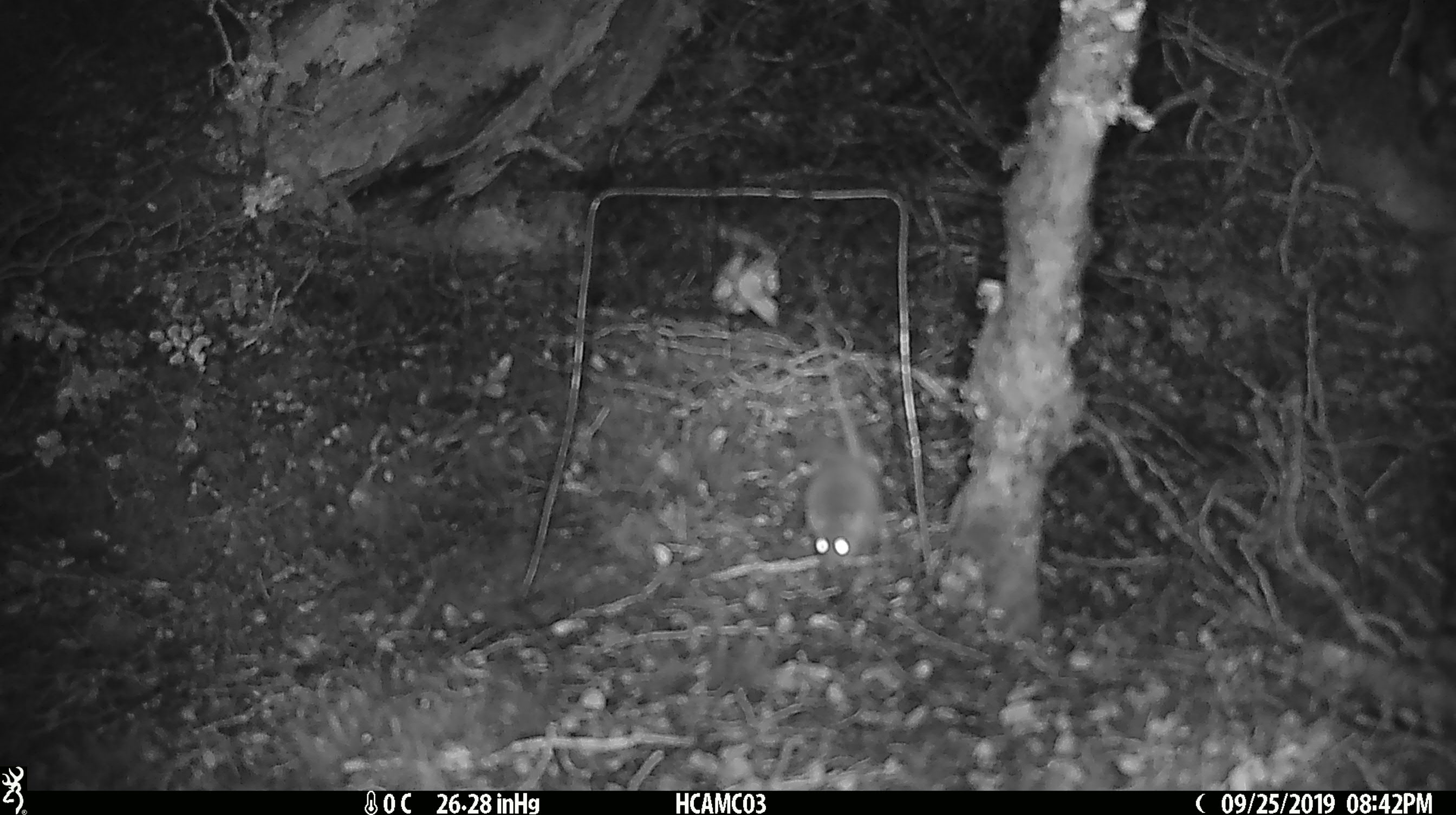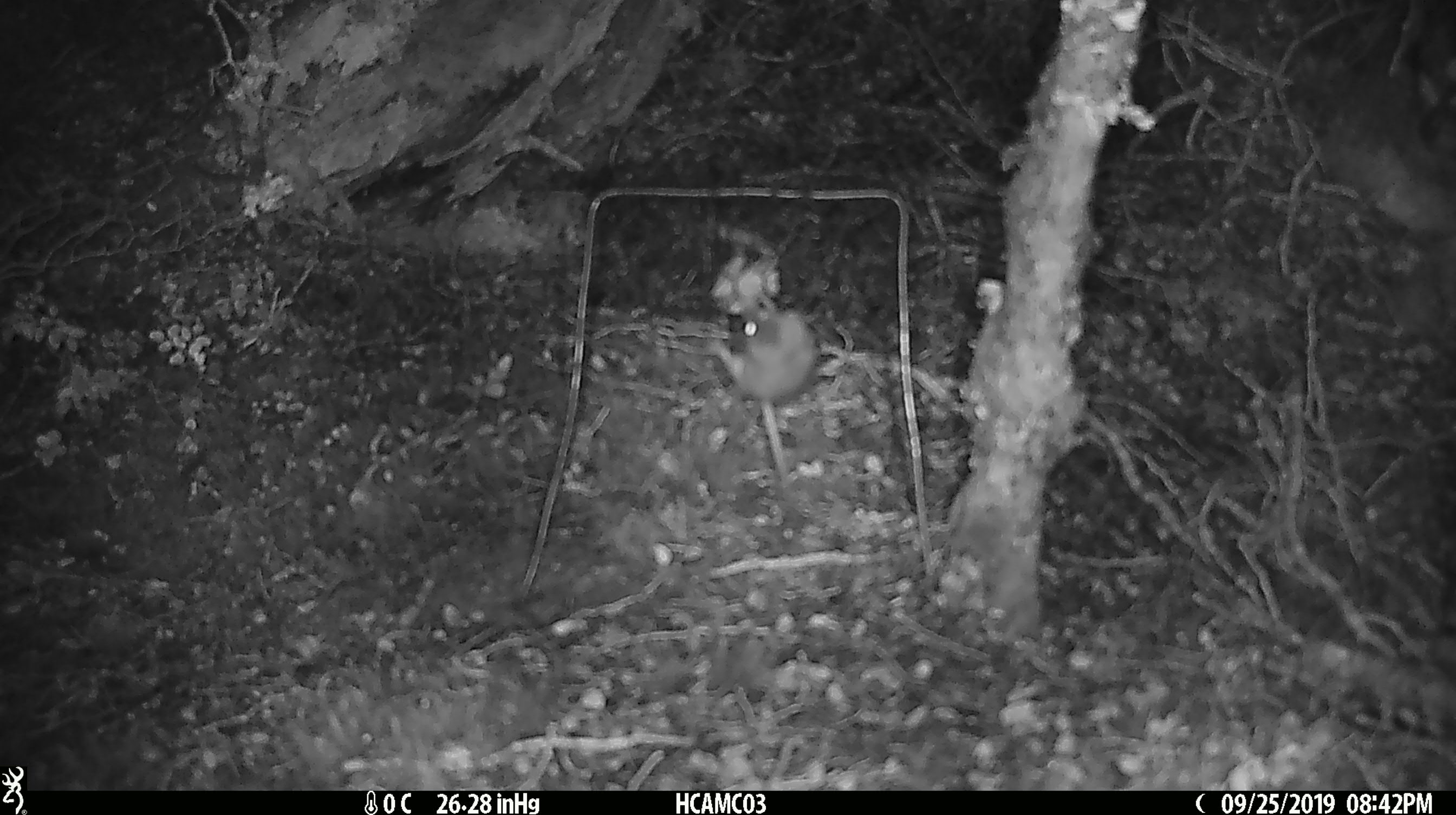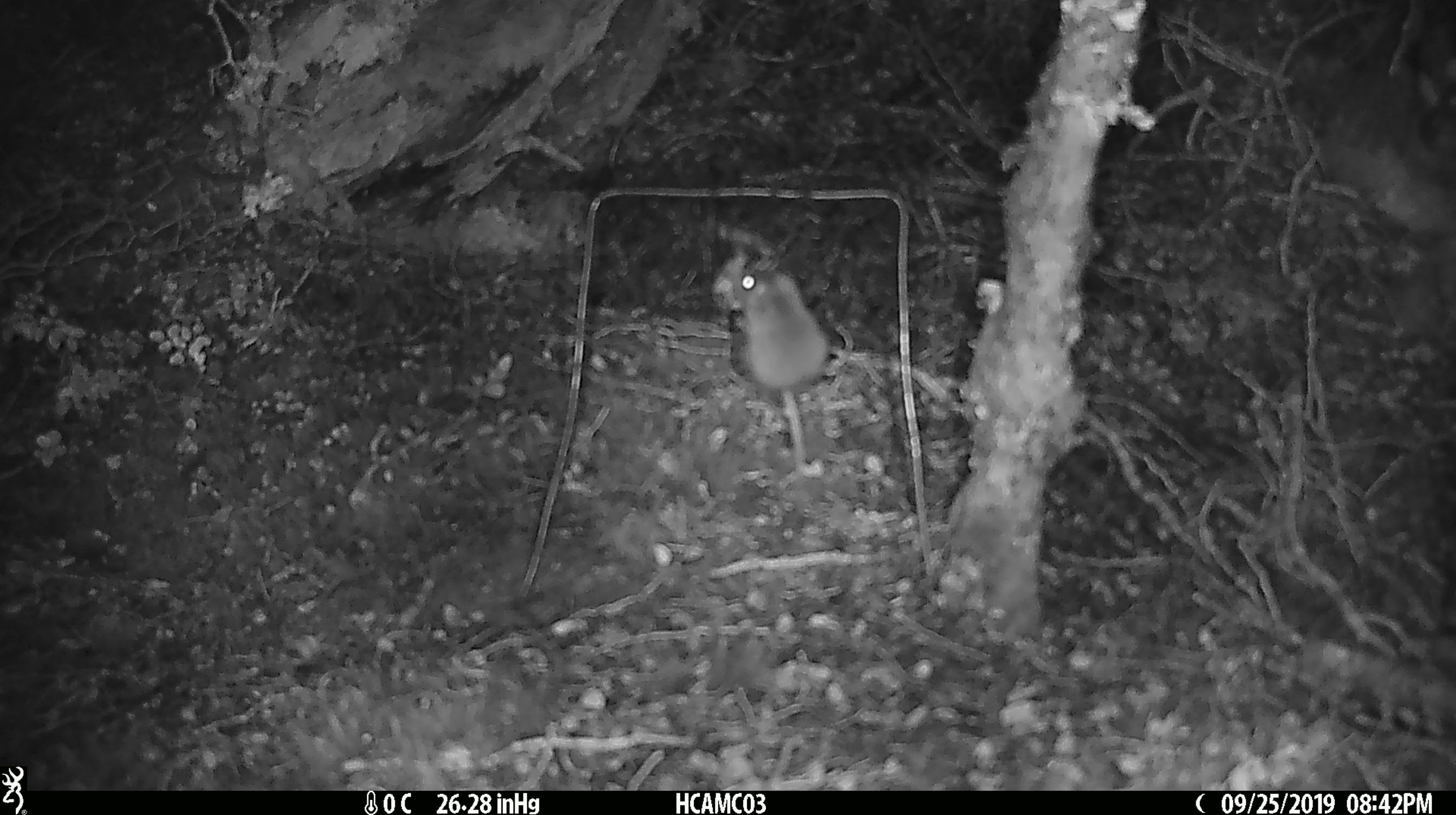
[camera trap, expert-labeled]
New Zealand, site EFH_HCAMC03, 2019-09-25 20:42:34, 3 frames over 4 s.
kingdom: Animalia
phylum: Chordata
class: Mammalia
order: Rodentia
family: Muridae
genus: Mus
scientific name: Mus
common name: mouse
Mouse (Mus).